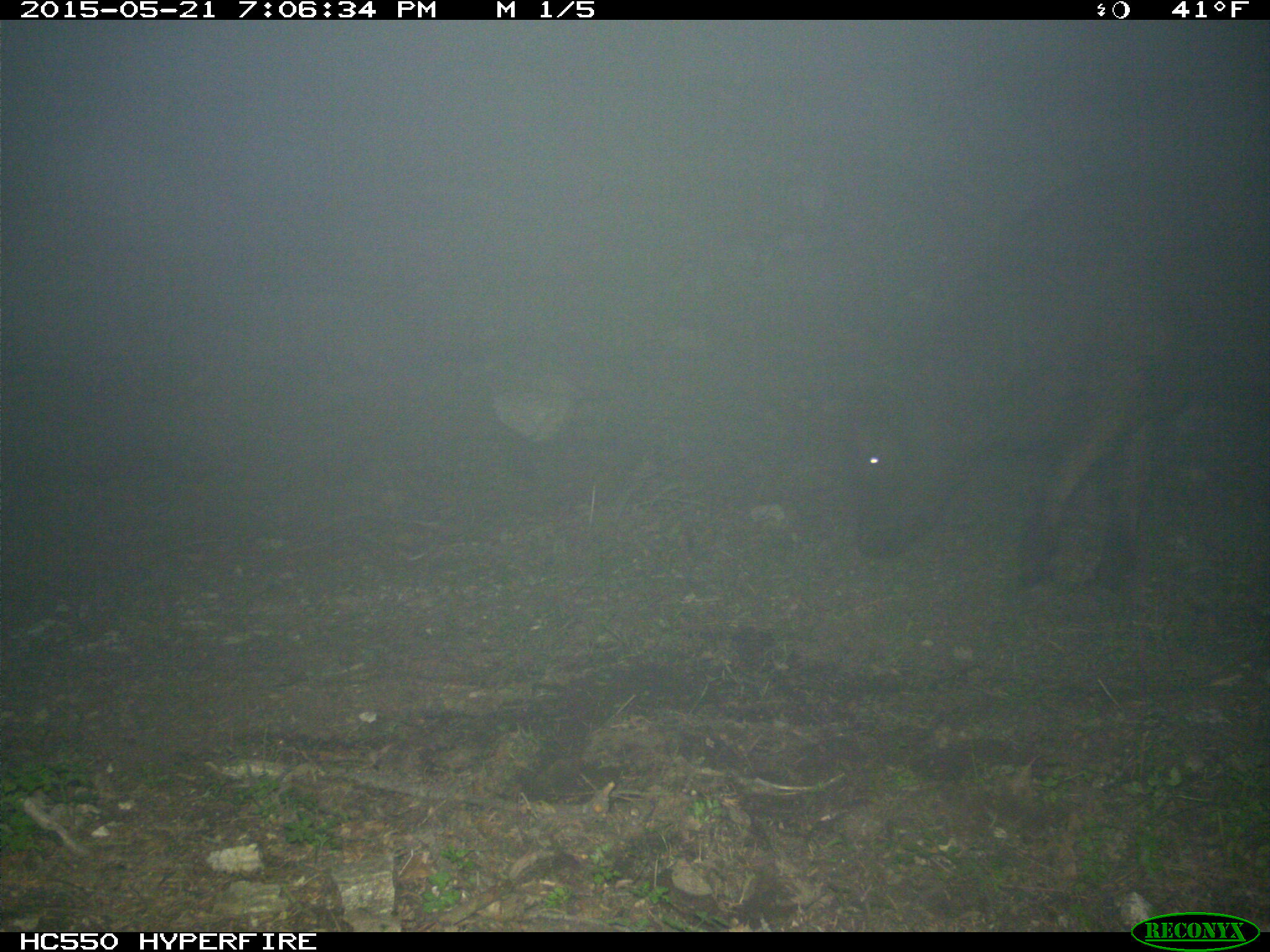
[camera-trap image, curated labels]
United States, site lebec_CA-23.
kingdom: Animalia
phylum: Chordata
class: Mammalia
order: Artiodactyla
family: Bovidae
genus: Bos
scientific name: Bos taurus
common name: domestic cow